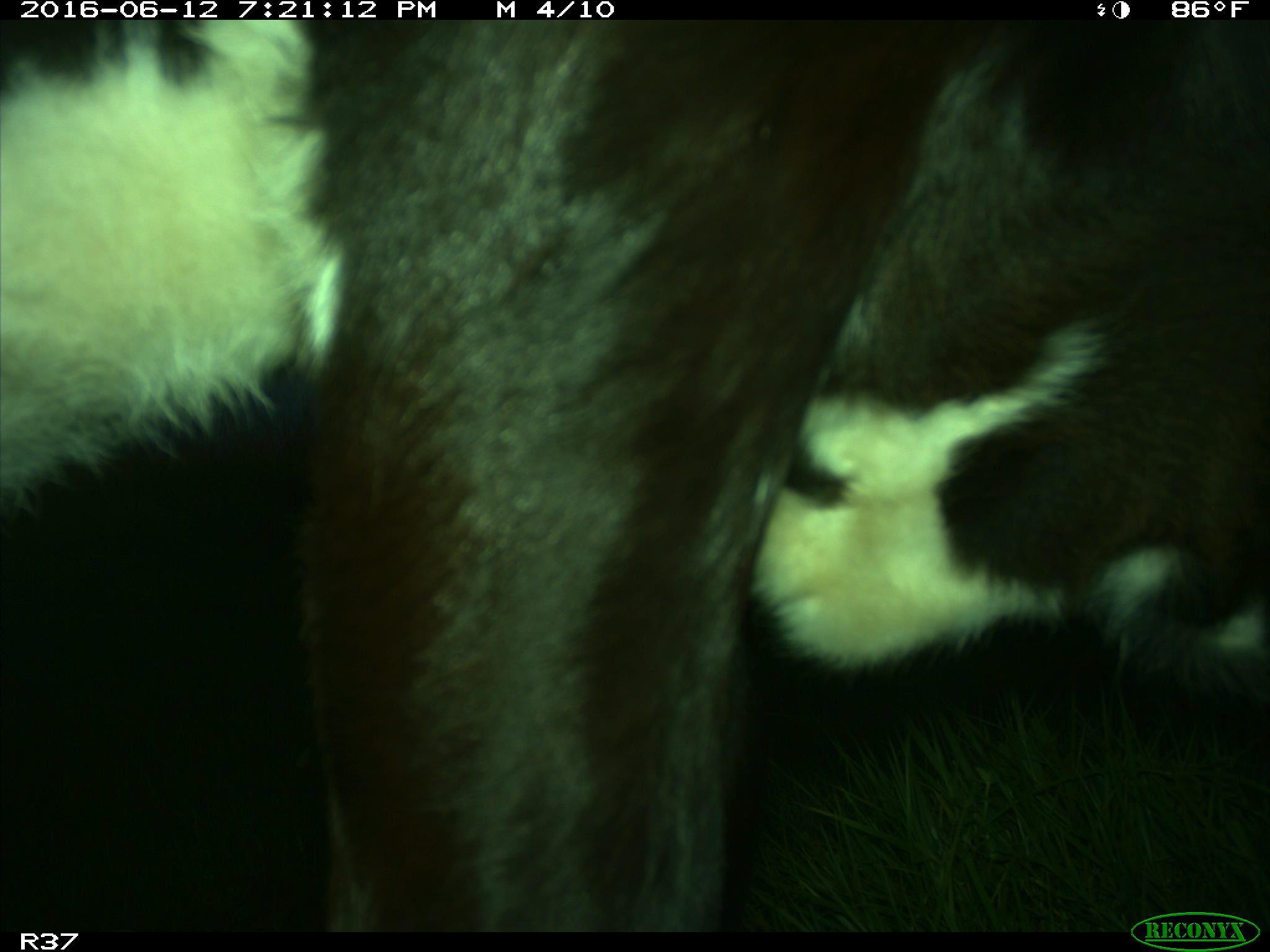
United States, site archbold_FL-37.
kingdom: Animalia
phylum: Chordata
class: Mammalia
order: Artiodactyla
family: Bovidae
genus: Bos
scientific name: Bos taurus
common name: domestic cow